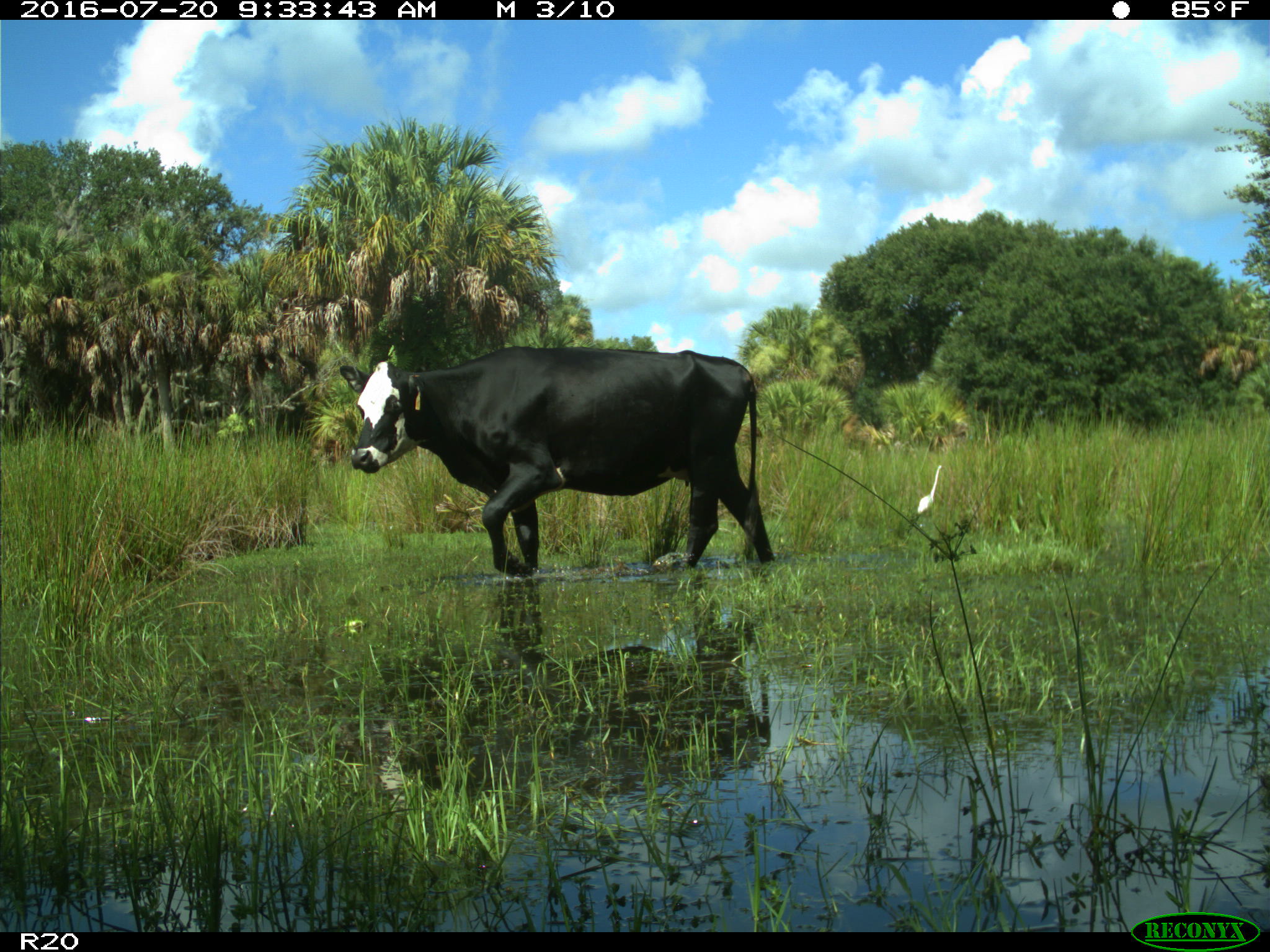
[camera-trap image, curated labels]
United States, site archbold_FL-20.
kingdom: Animalia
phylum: Chordata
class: Mammalia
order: Artiodactyla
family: Bovidae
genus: Bos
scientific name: Bos taurus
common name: domestic cow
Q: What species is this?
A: Bos taurus (domestic cow).